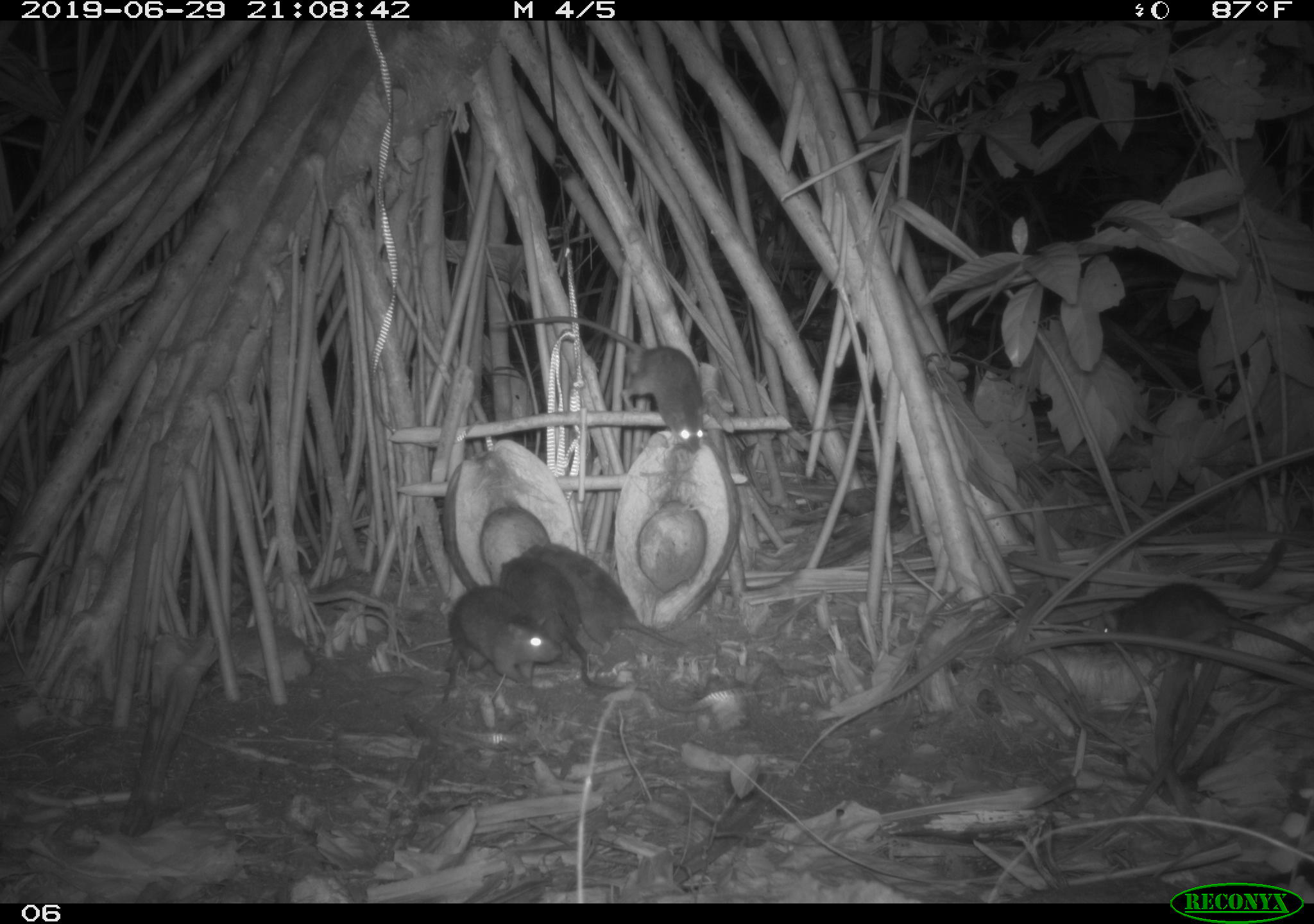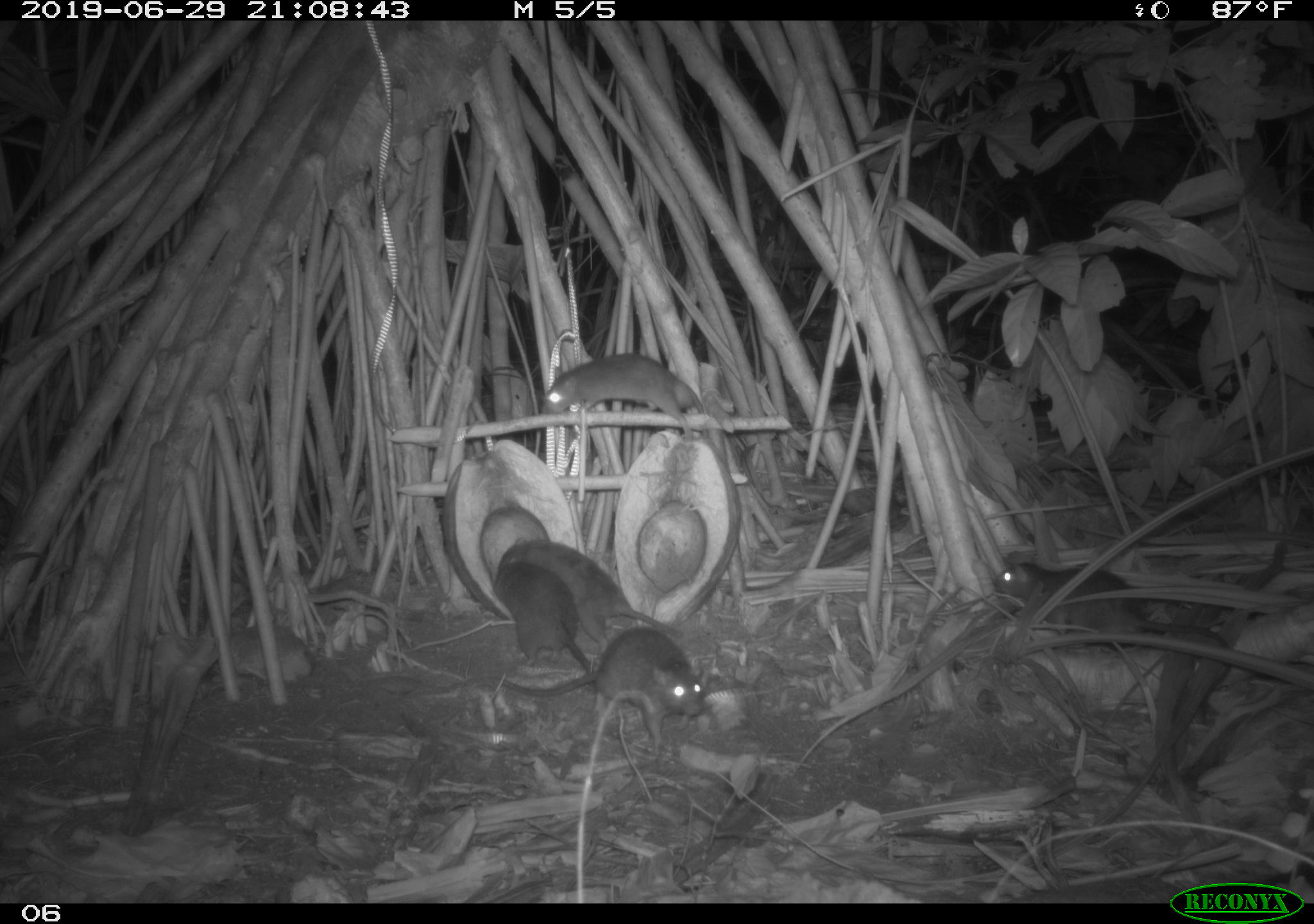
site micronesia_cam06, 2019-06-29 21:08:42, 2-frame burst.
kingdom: Animalia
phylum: Chordata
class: Mammalia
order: Rodentia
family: Muridae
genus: Rattus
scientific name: Rattus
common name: rat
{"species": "rat (Rattus)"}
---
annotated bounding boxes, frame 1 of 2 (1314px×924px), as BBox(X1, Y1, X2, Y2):
rat: BBox(493, 305, 711, 461); BBox(1084, 583, 1314, 687); BBox(522, 543, 686, 662); BBox(500, 554, 629, 701); BBox(436, 577, 565, 710)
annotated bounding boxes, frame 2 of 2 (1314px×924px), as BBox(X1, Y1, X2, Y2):
rat: BBox(493, 625, 713, 756); BBox(991, 544, 1232, 654); BBox(495, 536, 688, 647); BBox(537, 347, 715, 444); BBox(490, 553, 596, 679)